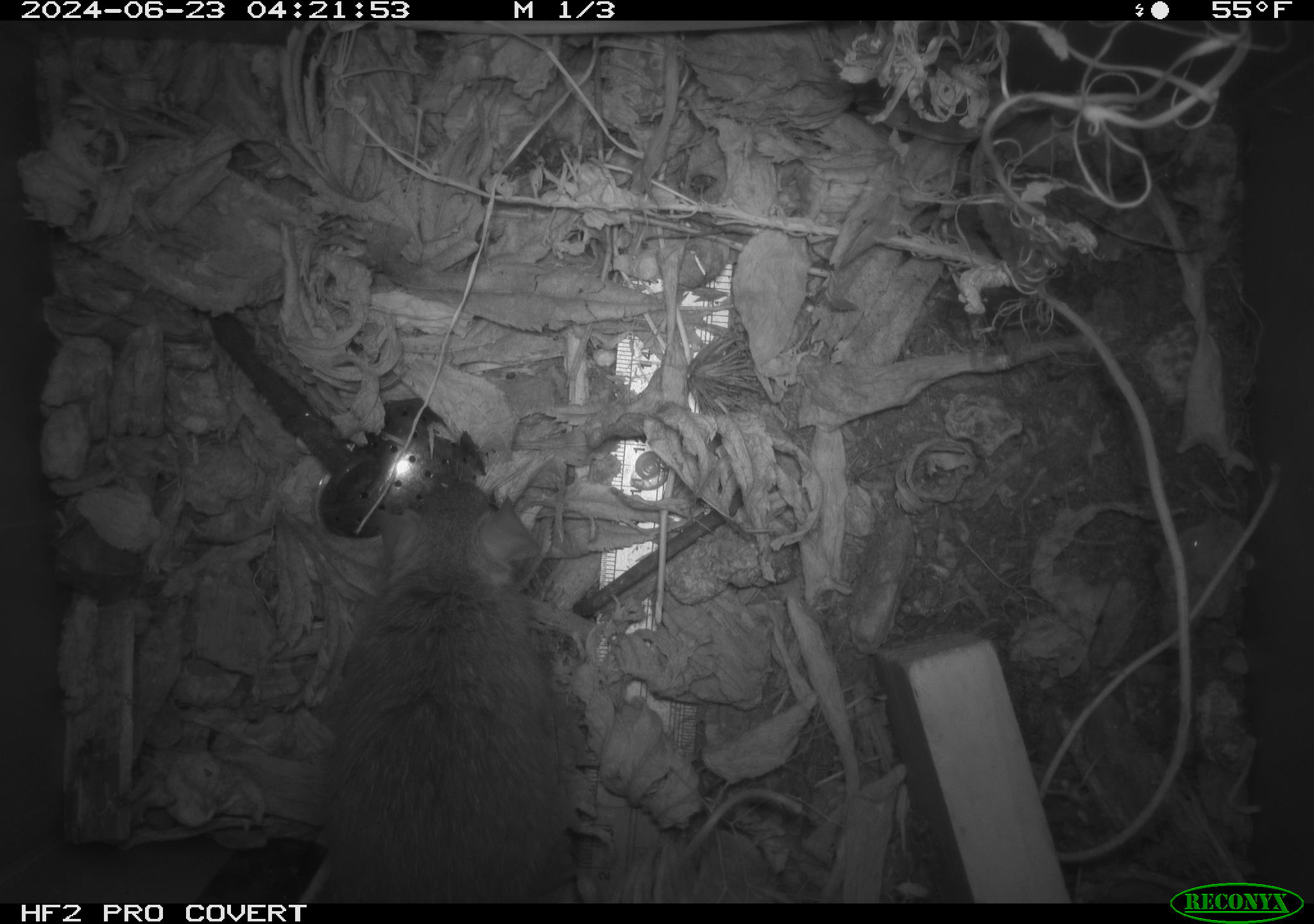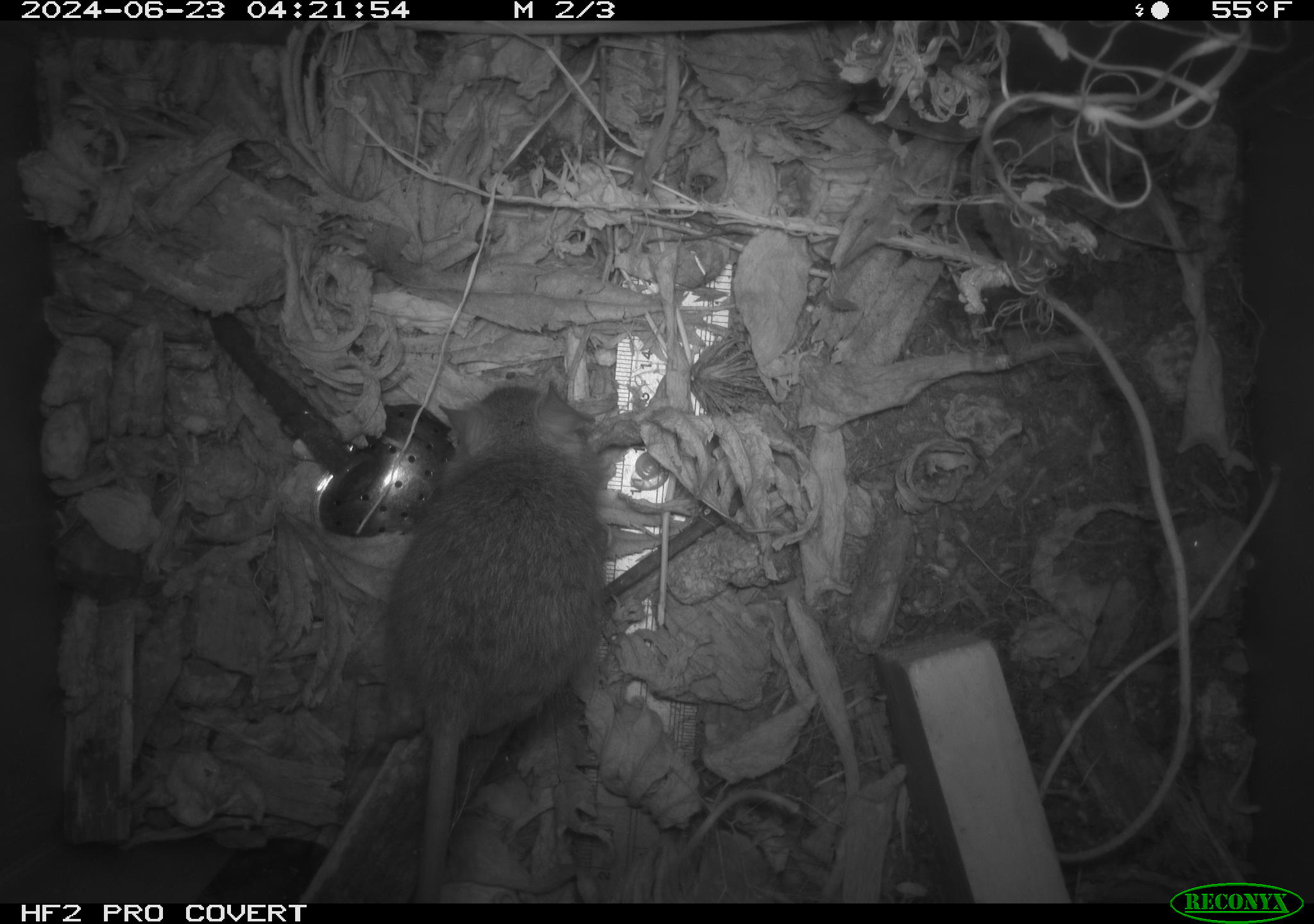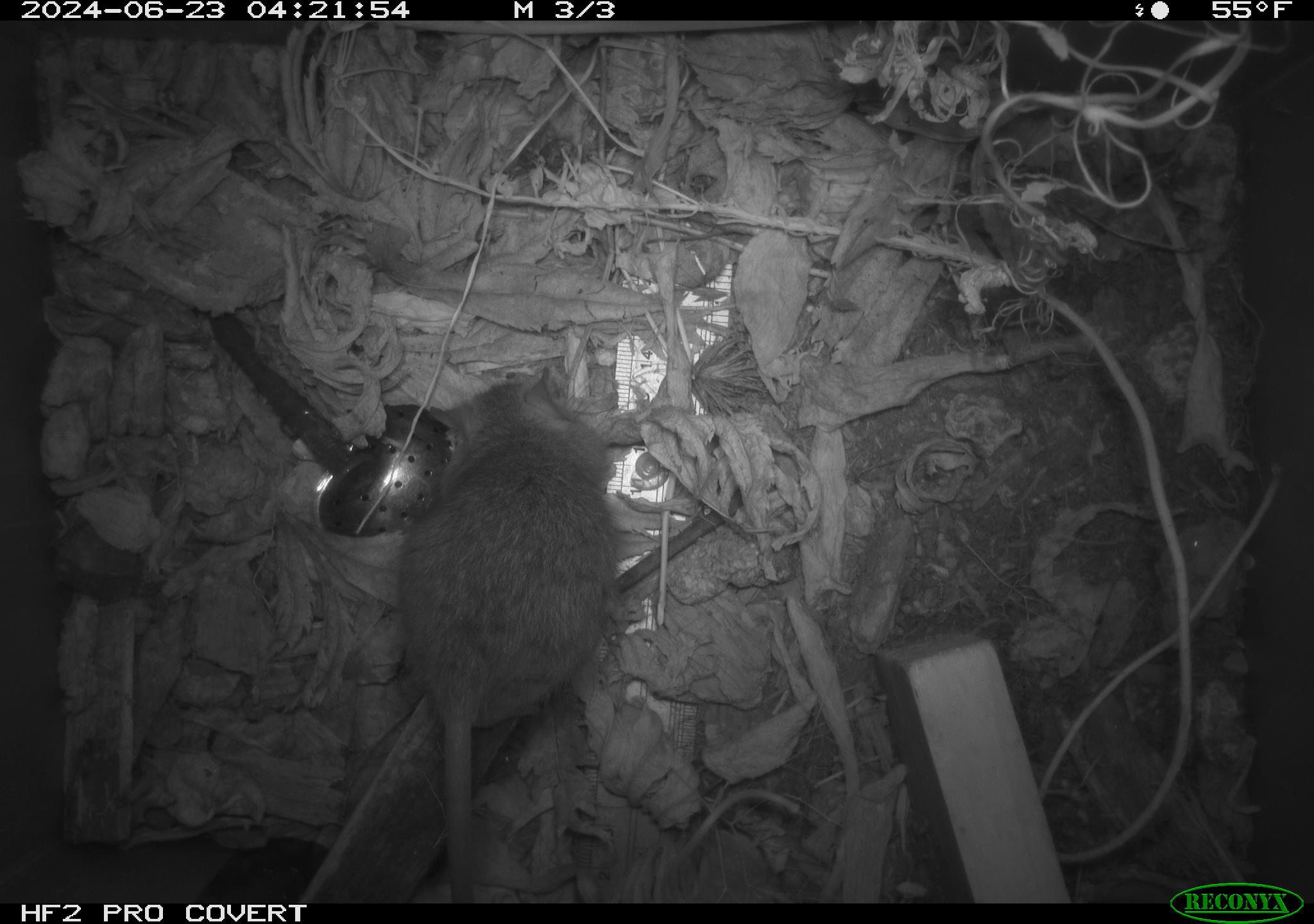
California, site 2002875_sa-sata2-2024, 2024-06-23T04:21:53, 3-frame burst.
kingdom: Animalia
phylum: Chordata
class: Mammalia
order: Rodentia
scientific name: Rodentia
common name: mouse species